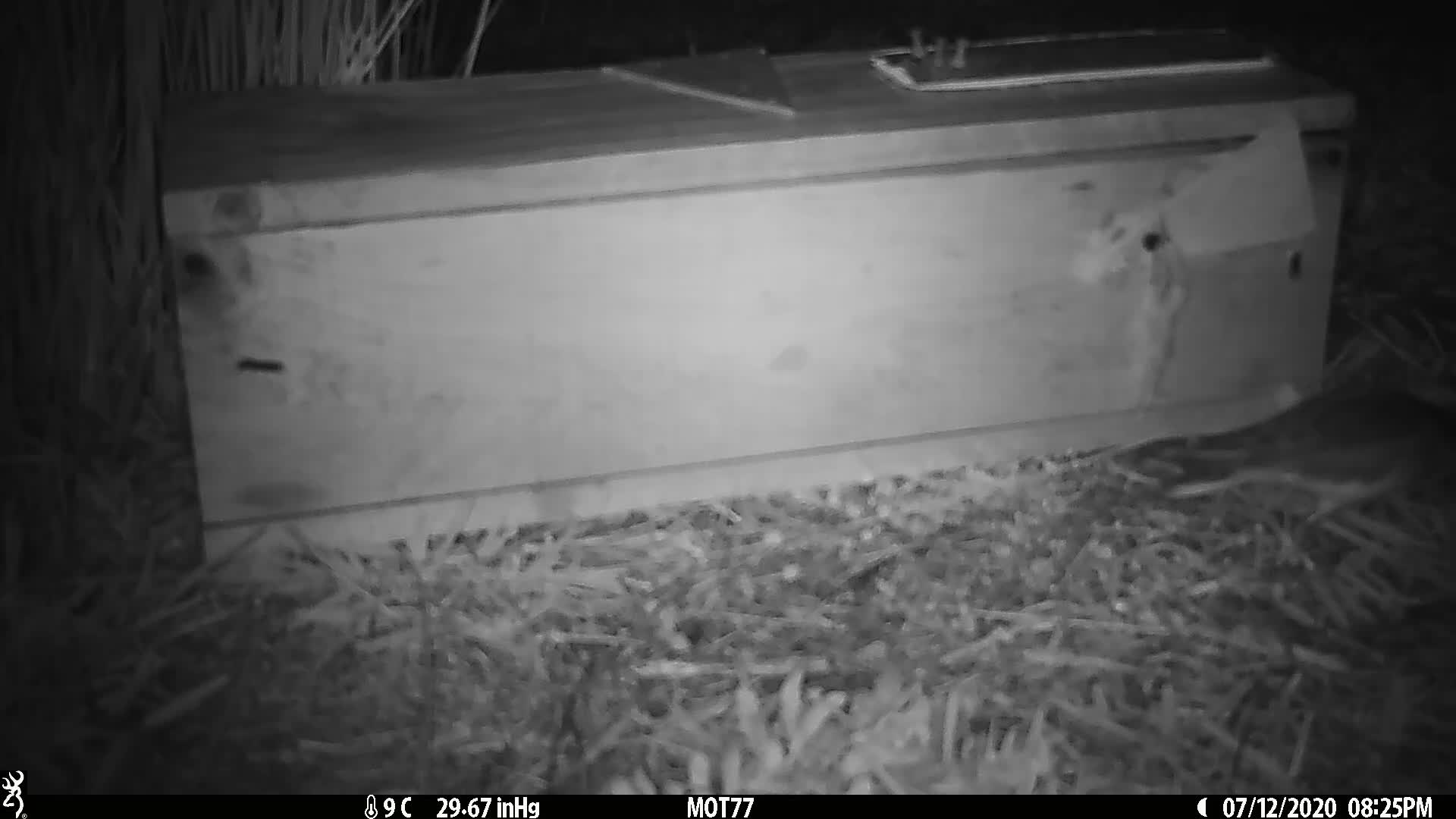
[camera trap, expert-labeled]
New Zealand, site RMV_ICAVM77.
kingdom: Animalia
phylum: Chordata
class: Aves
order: Charadriiformes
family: Charadriidae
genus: Thinornis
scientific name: Thinornis novaeseelandiae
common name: shore plover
Shore plover (Thinornis novaeseelandiae).